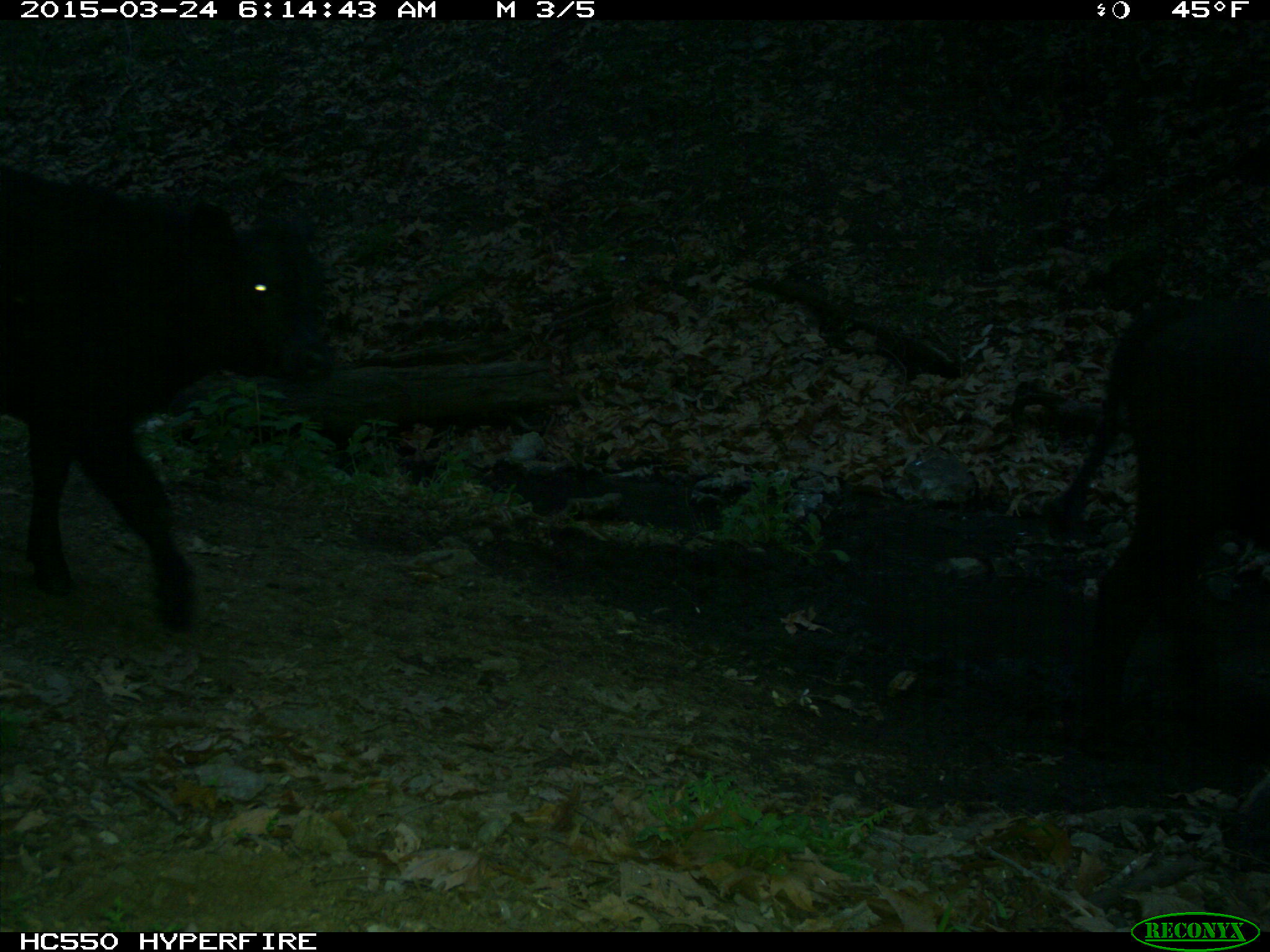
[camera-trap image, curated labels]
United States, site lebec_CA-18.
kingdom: Animalia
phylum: Chordata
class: Mammalia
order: Artiodactyla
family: Bovidae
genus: Bos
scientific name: Bos taurus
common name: domestic cow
Bos taurus (domestic cow).